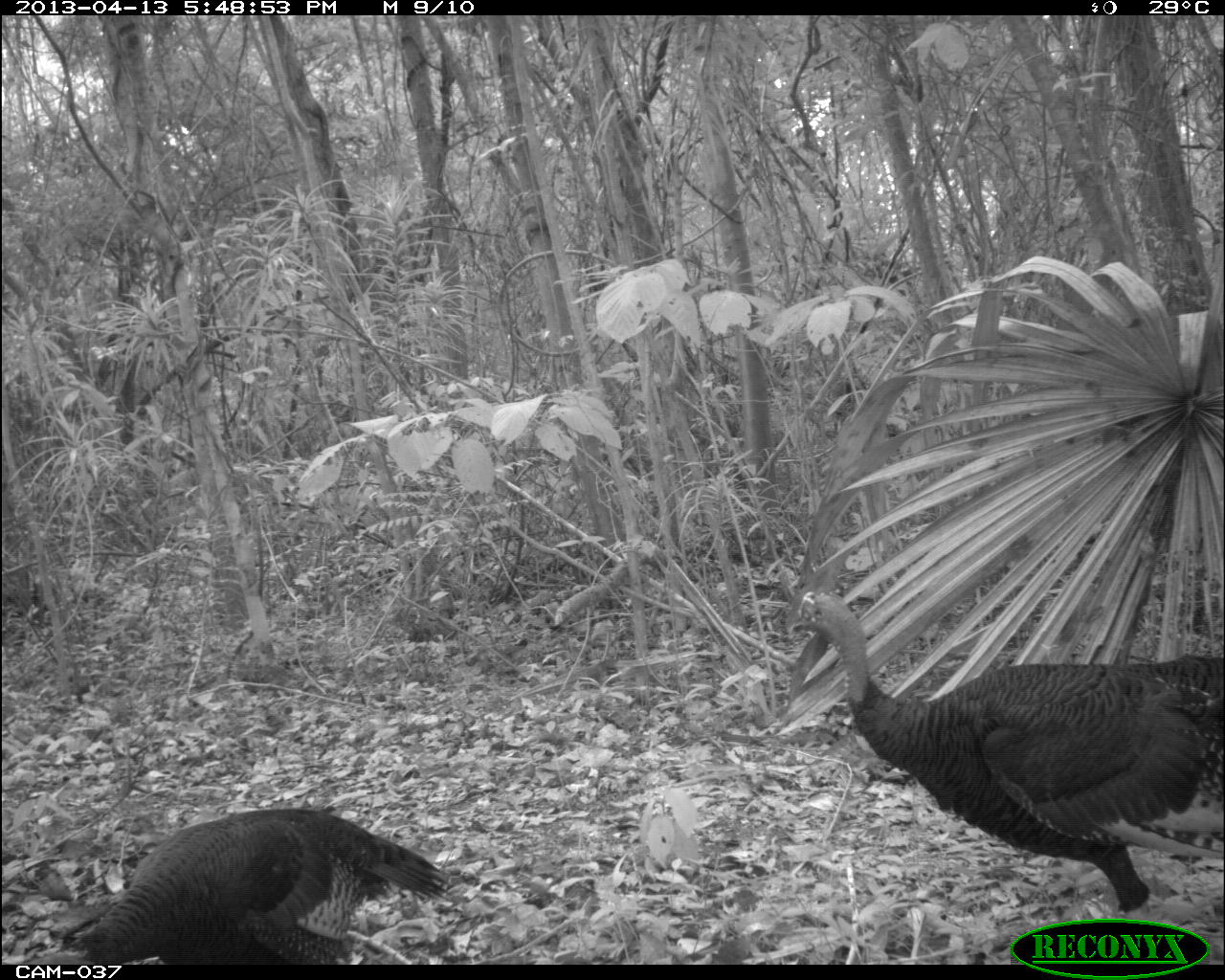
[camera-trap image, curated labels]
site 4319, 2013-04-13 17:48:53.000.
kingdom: Animalia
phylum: Chordata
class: Aves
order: Galliformes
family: Phasianidae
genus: Meleagris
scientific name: Meleagris ocellata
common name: ocellated turkey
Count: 3.